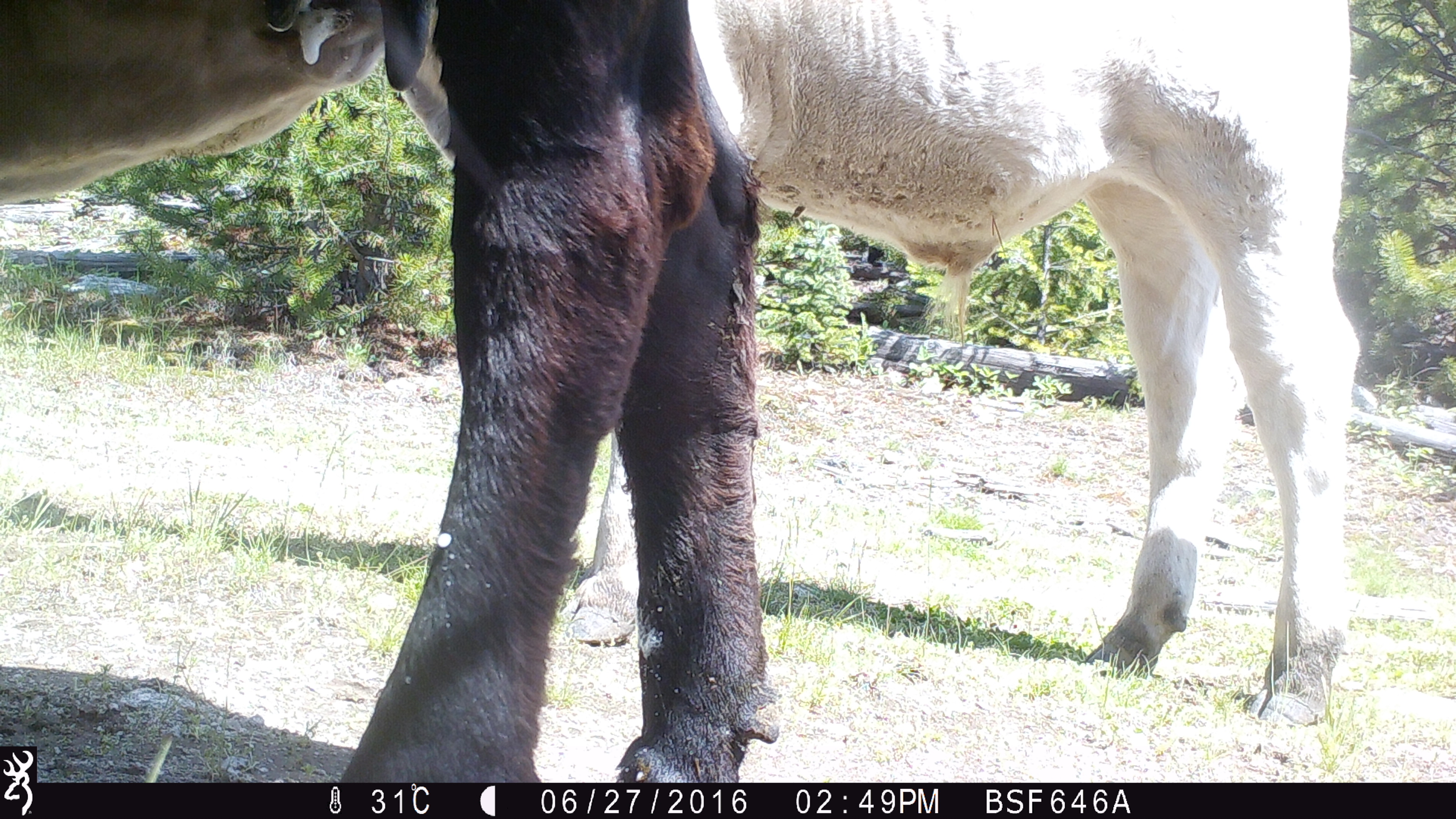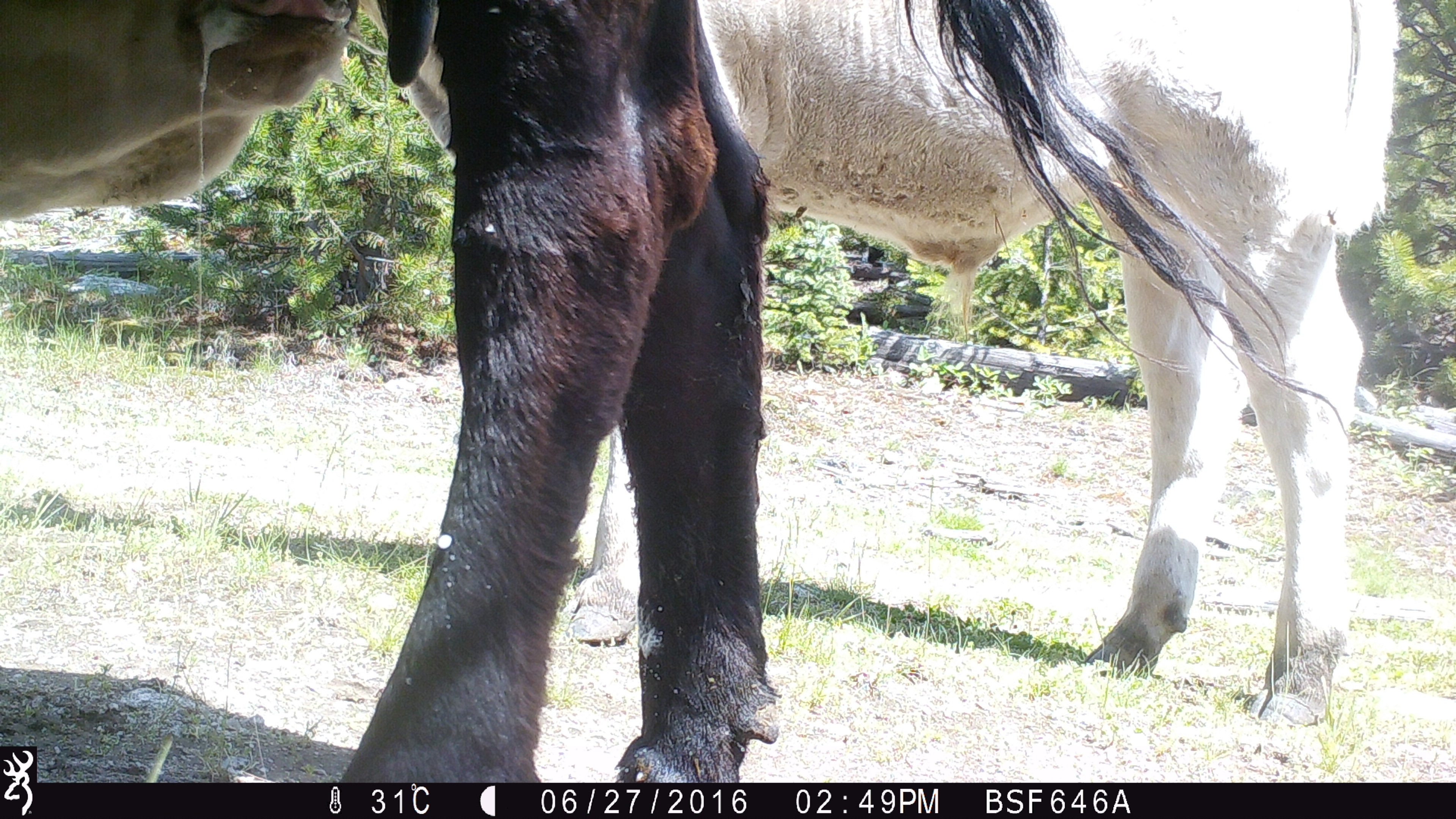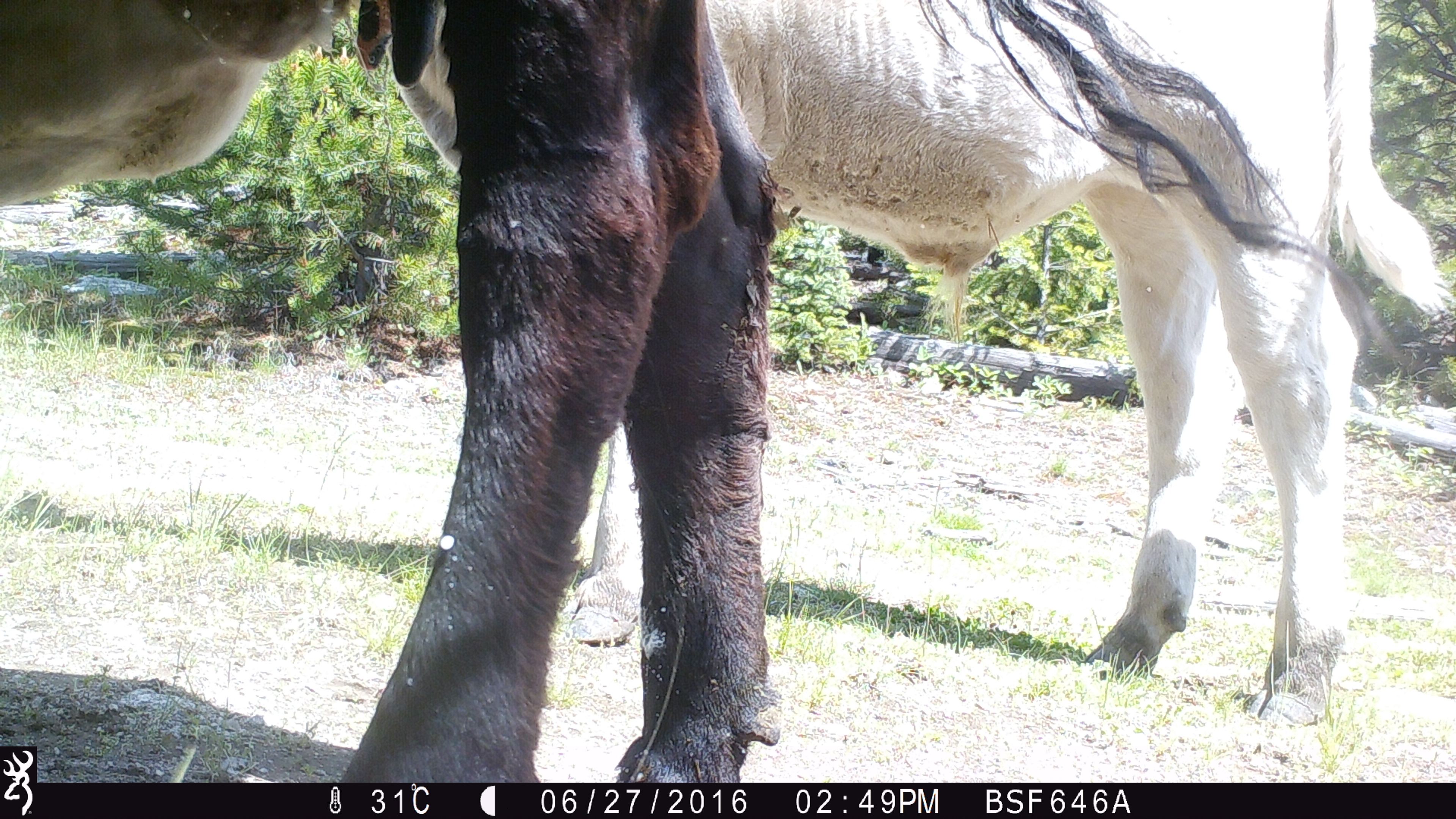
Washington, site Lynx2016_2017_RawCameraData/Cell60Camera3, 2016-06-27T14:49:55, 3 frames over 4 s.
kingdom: Animalia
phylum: Chordata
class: Mammalia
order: Artiodactyla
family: Bovidae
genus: Bos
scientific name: Bos taurus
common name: domestic cattle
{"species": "domestic cattle (Bos taurus)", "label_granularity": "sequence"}